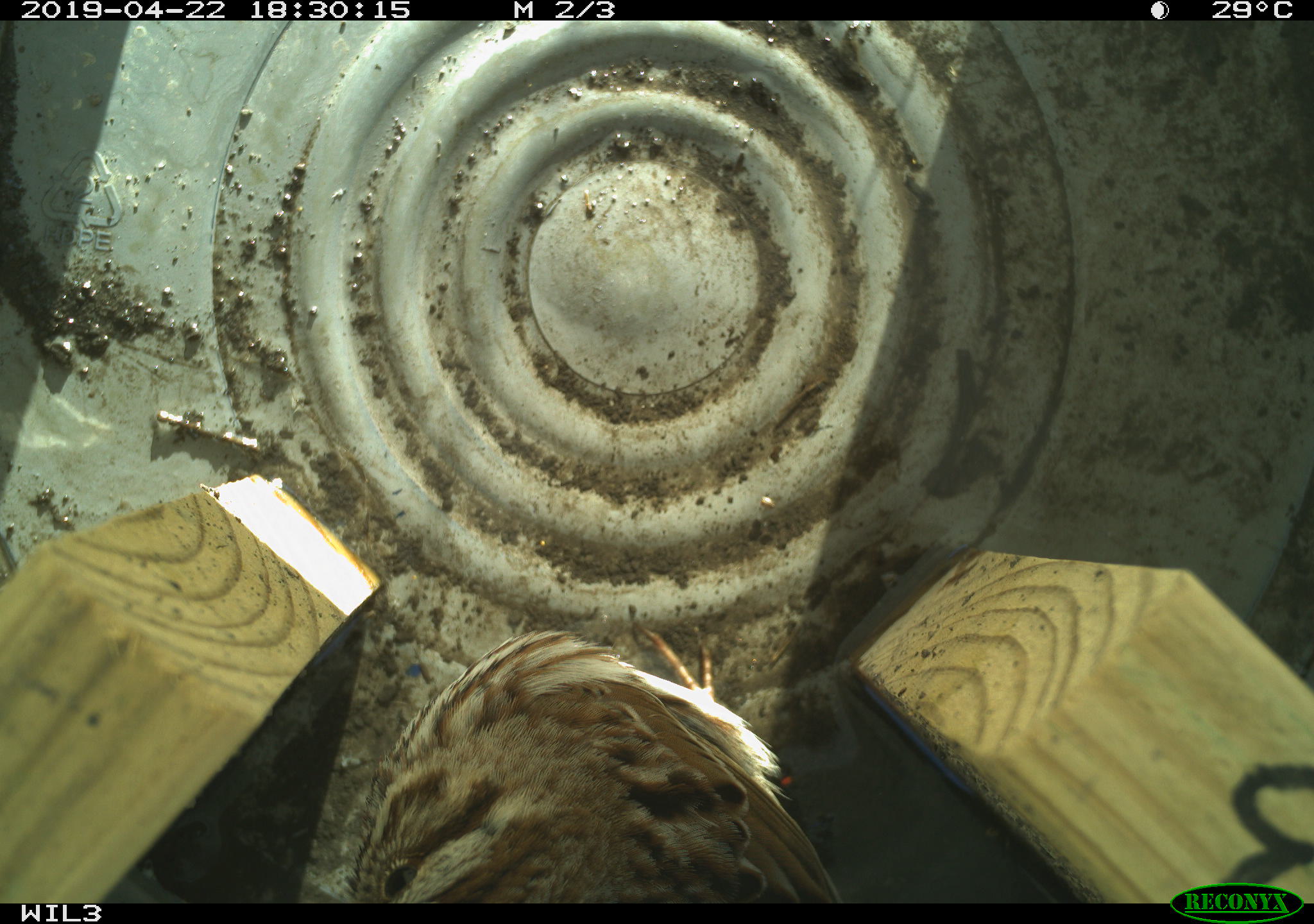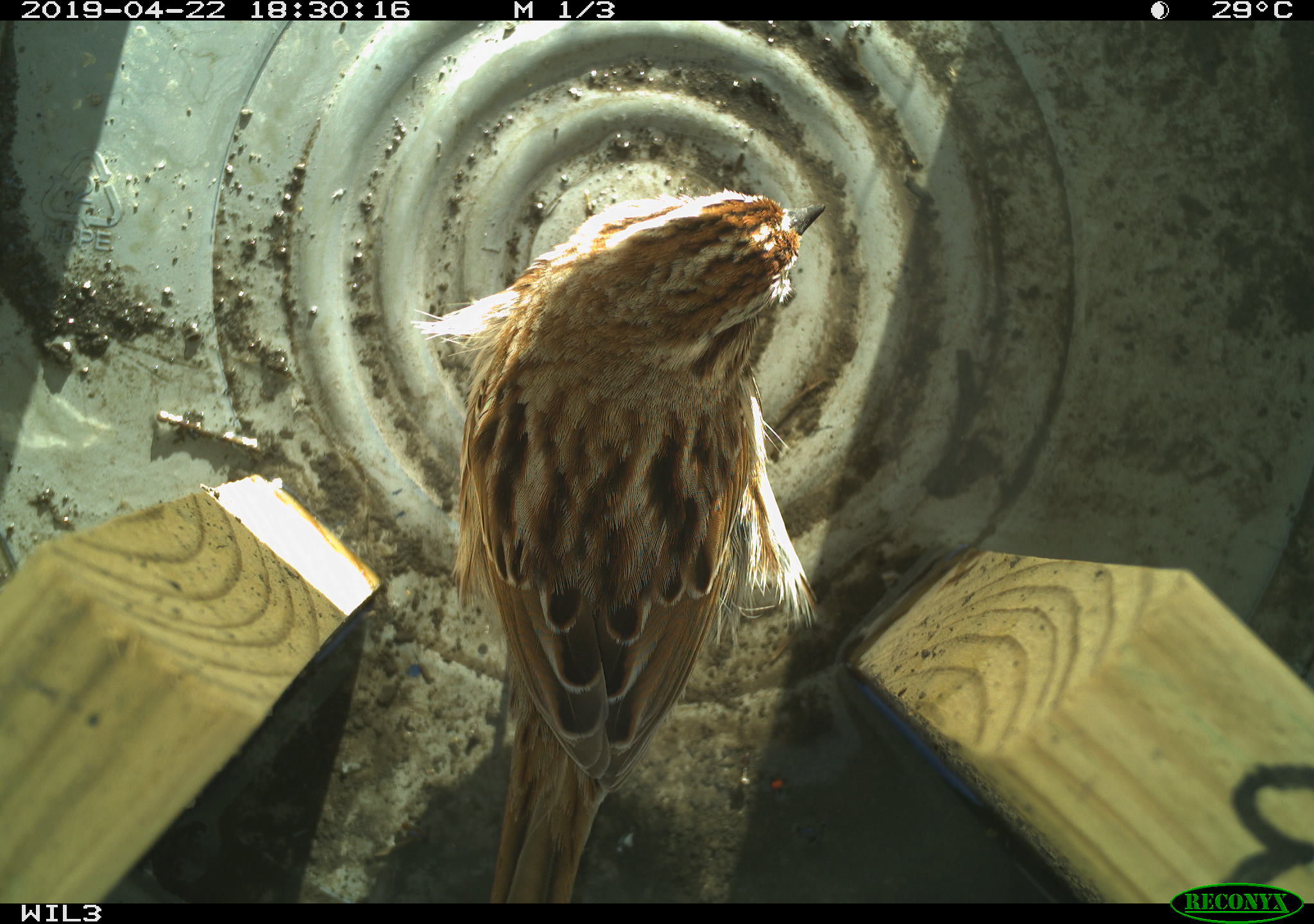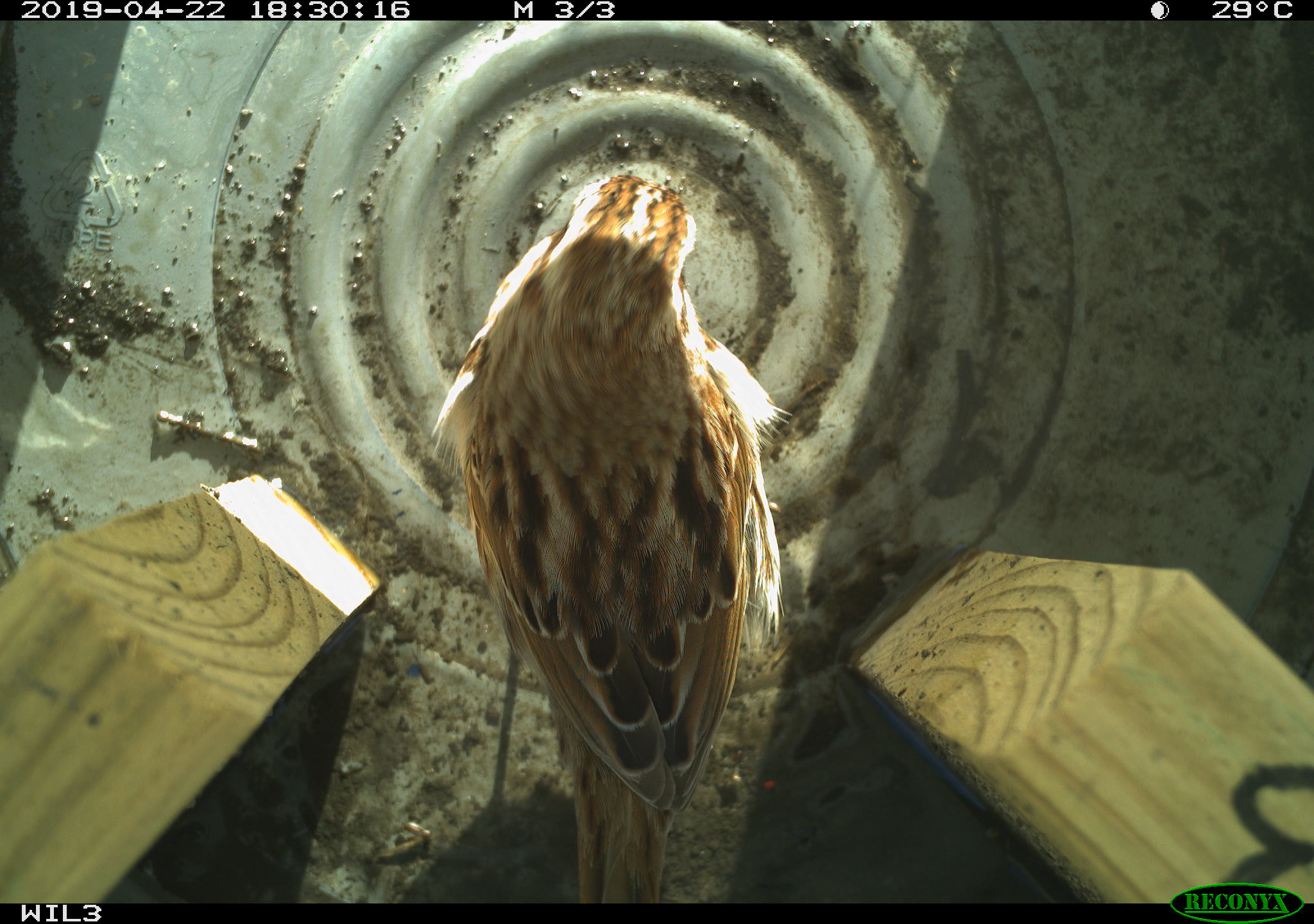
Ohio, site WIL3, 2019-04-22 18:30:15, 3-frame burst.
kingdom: Animalia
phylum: Chordata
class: Aves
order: Passeriformes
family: Passerellidae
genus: Melospiza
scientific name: Melospiza melodia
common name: song sparrow